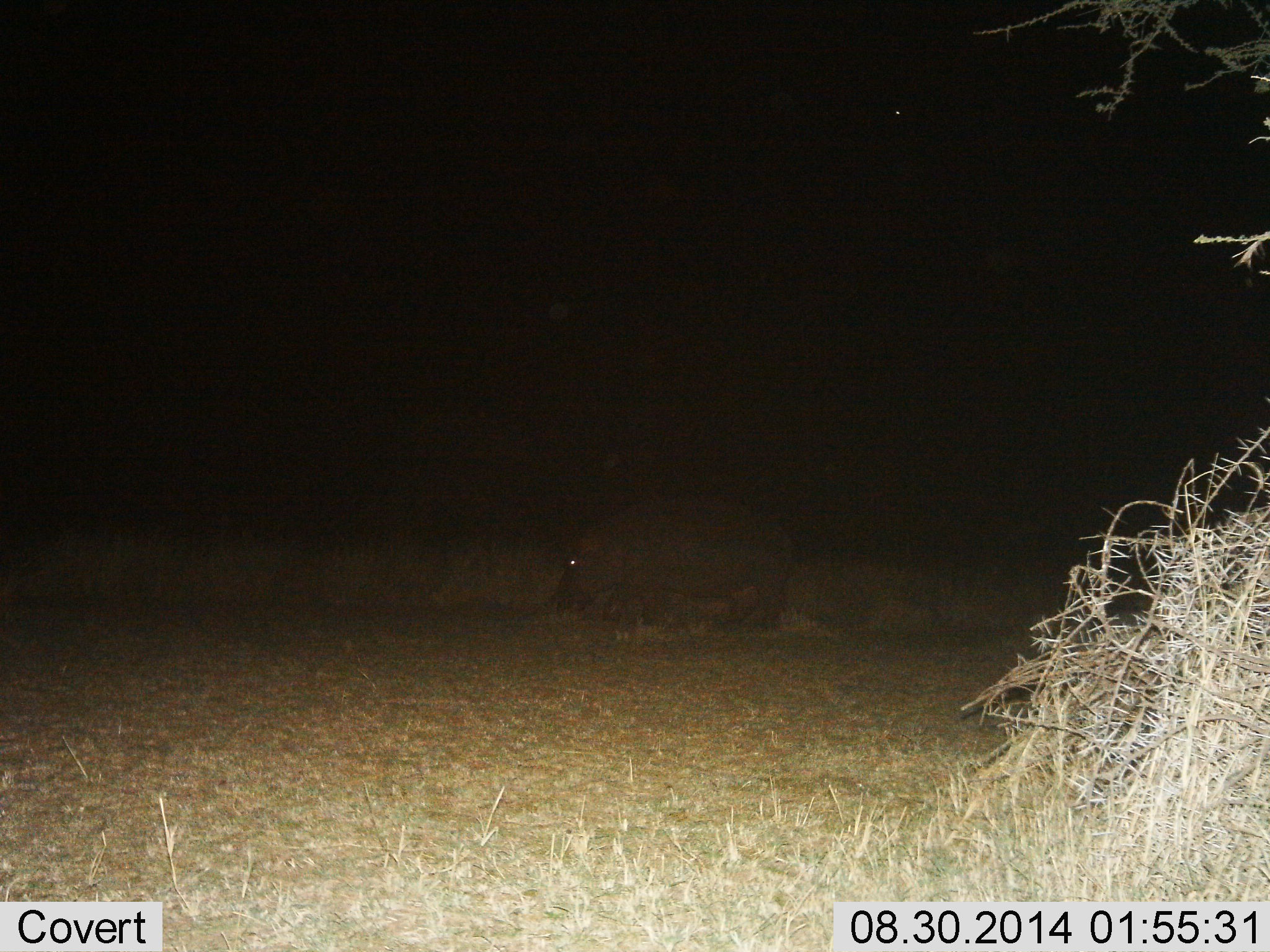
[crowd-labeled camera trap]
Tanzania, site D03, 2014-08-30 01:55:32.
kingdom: Animalia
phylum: Chordata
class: Mammalia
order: Artiodactyla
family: Hippopotamidae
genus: Hippopotamus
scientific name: Hippopotamus amphibius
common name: hippopotamus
Hippopotamus (Hippopotamus amphibius), count 1. Behavior (volunteer vote fractions): standing 40%, resting 0%, moving 30%, interacting 0%. Young present (vote fraction): 0%. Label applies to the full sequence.